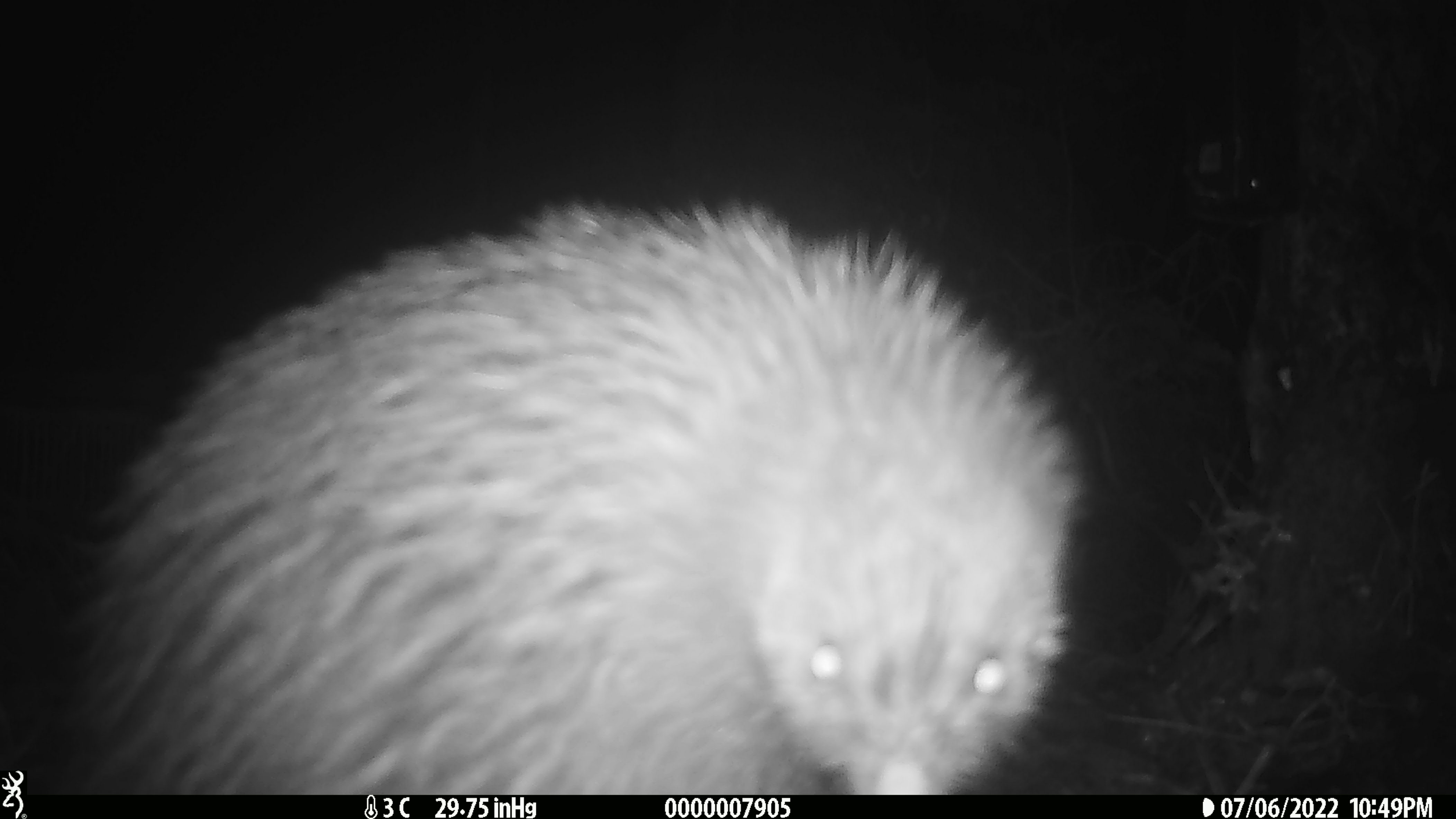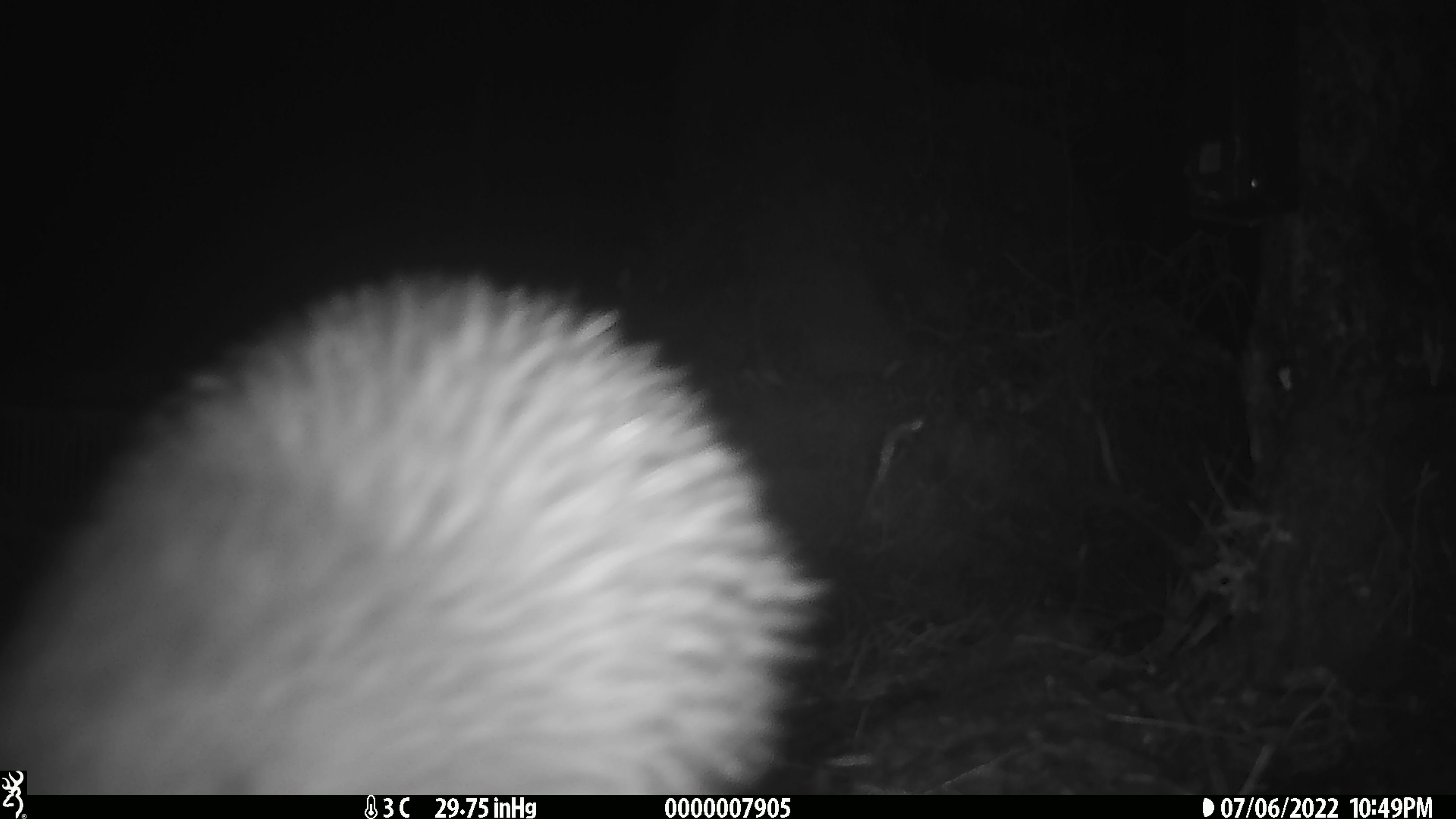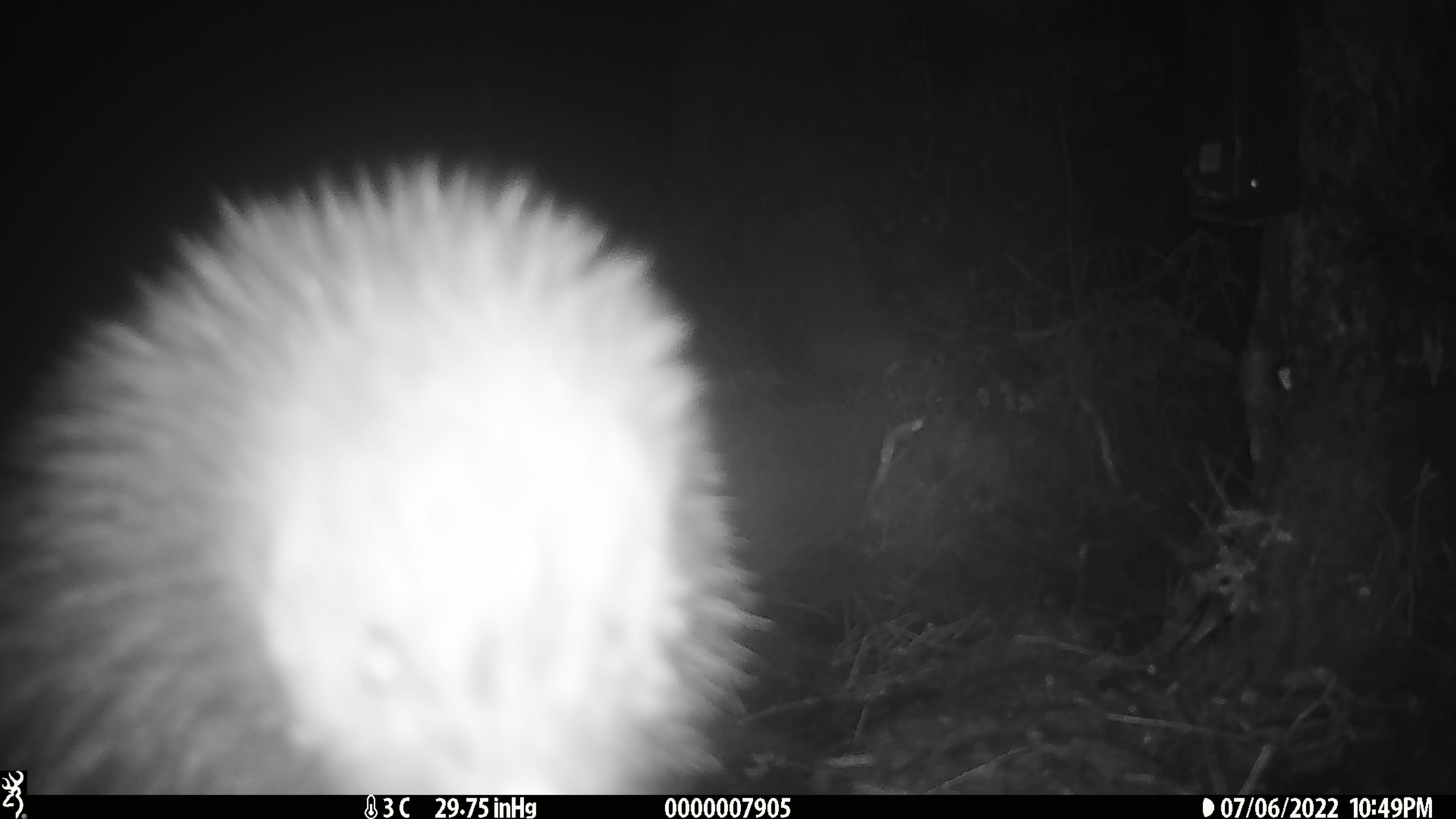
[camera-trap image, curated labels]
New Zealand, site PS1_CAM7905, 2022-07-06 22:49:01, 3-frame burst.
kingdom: Animalia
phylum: Chordata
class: Aves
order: Apterygiformes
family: Apterygidae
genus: Apteryx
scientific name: Apteryx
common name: kiwi